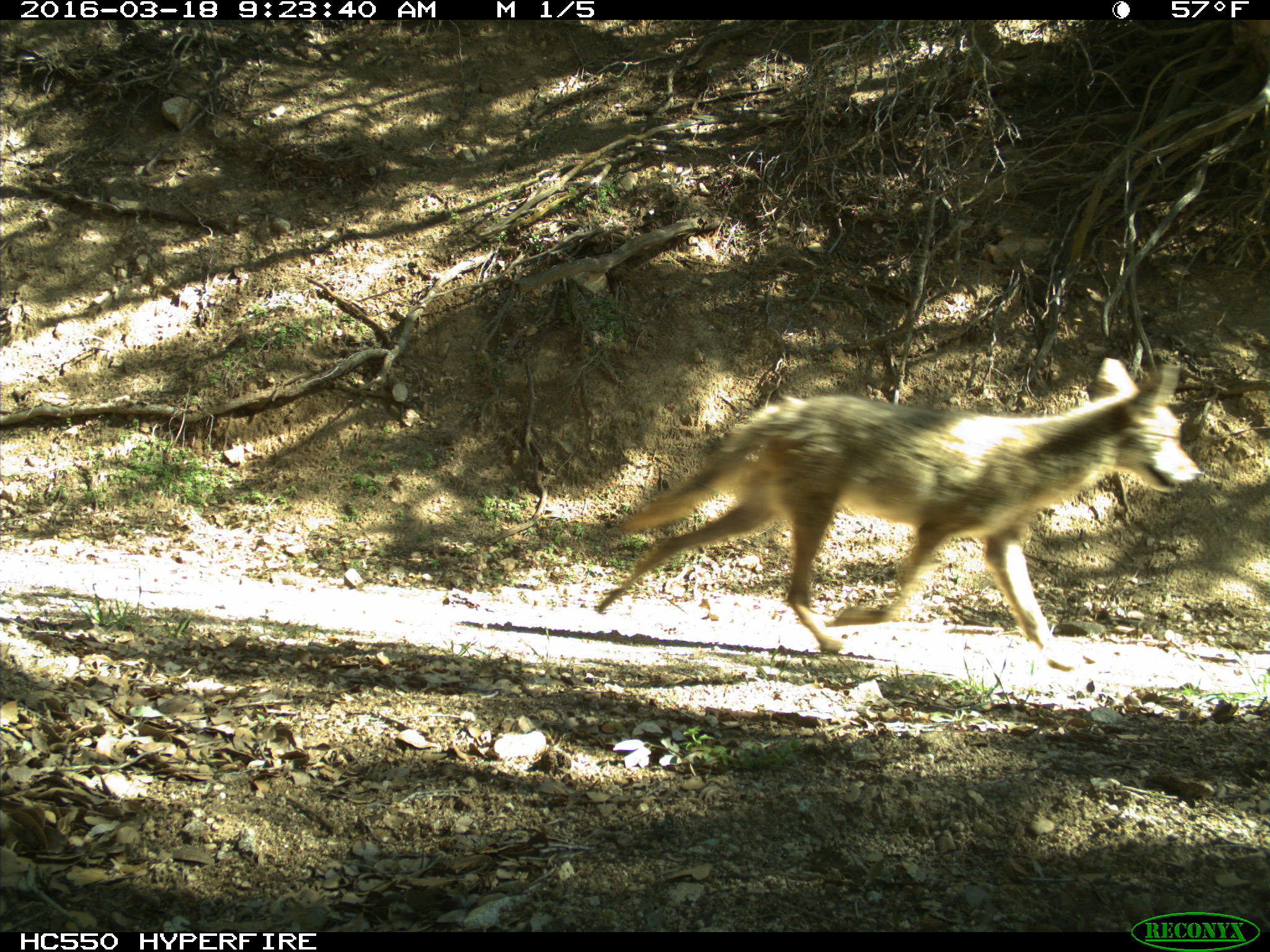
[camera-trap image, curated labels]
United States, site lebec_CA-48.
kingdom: Animalia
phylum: Chordata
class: Mammalia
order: Carnivora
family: Canidae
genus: Canis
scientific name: Canis latrans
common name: coyote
Canis latrans (coyote).